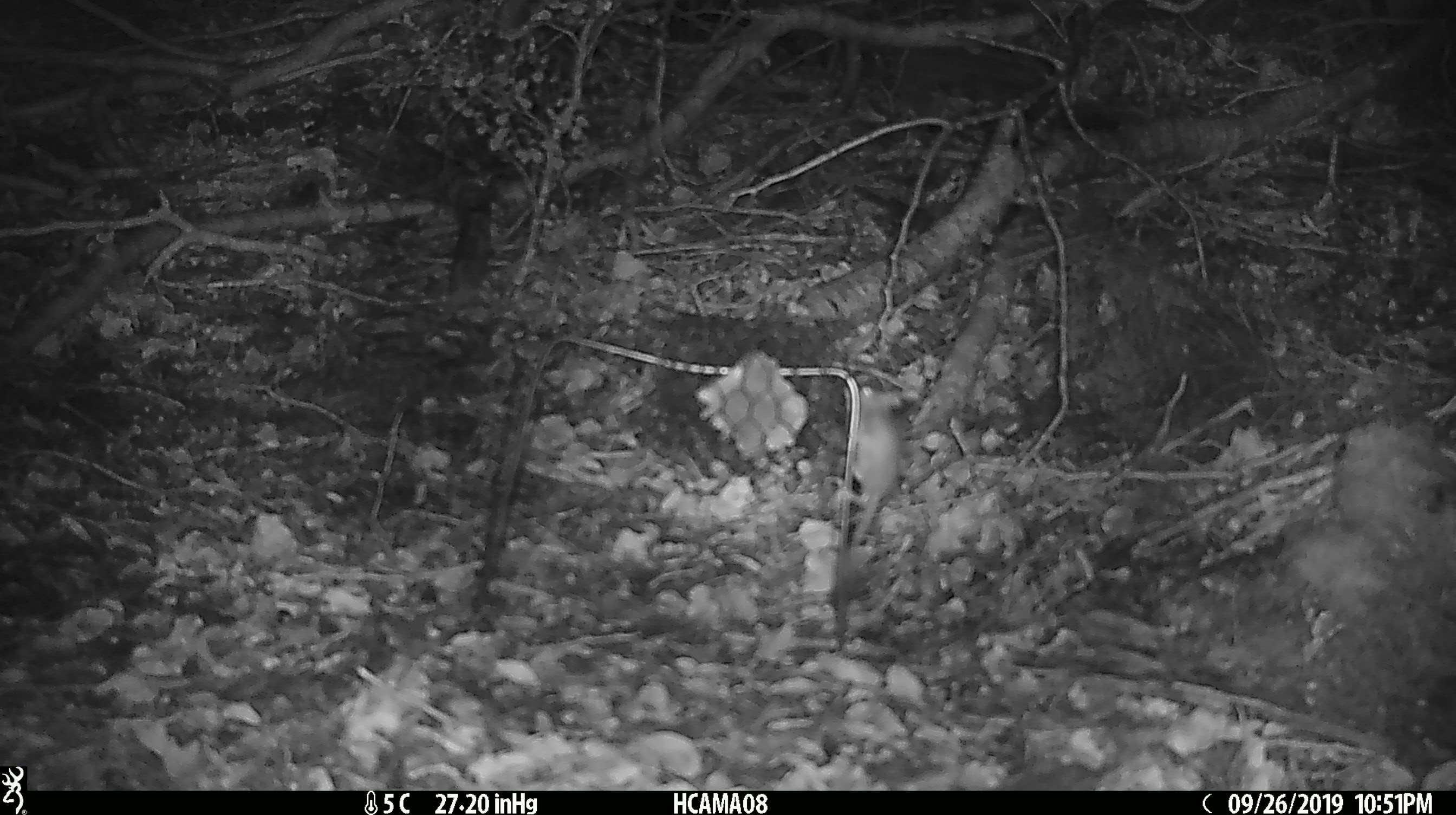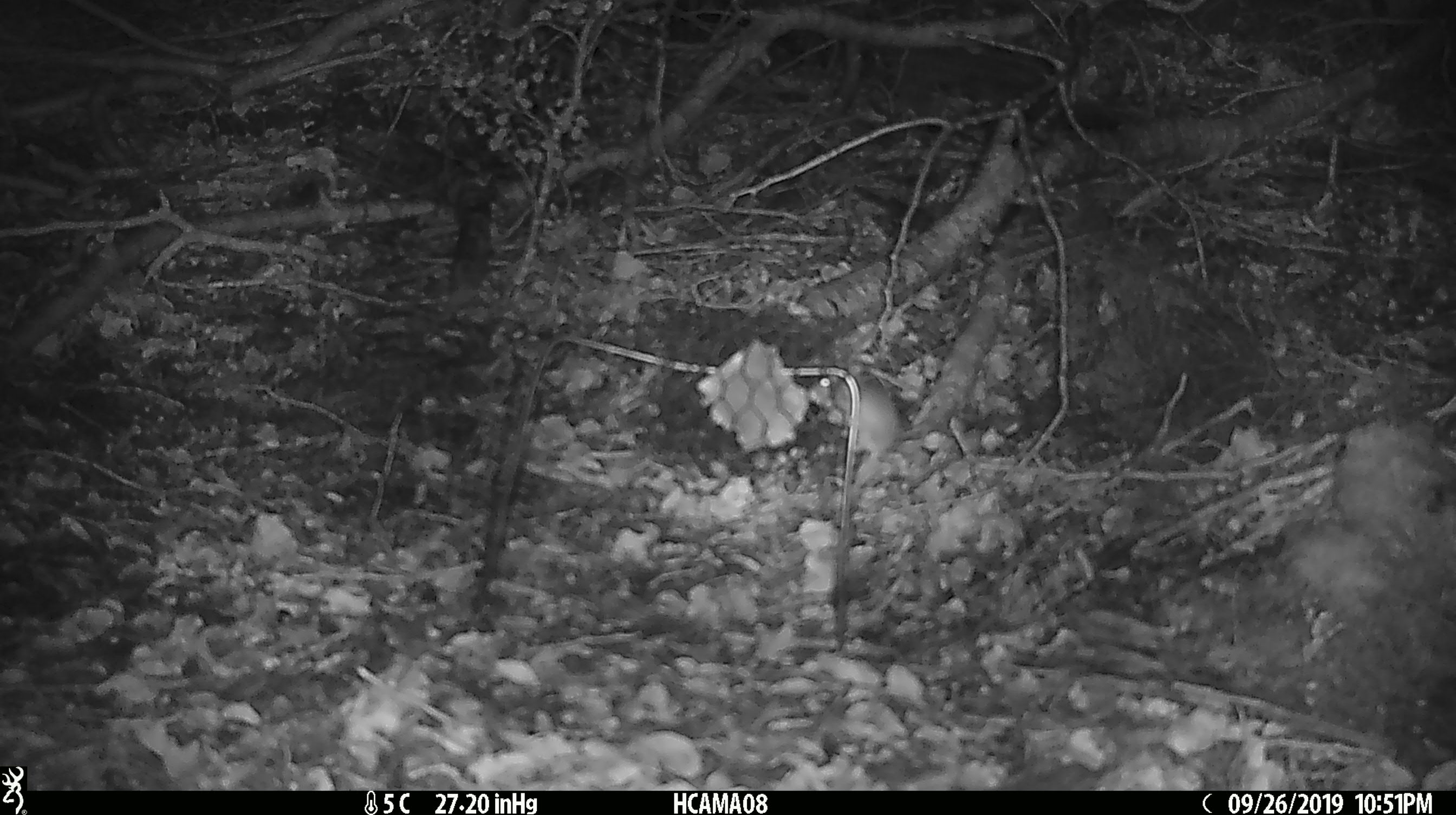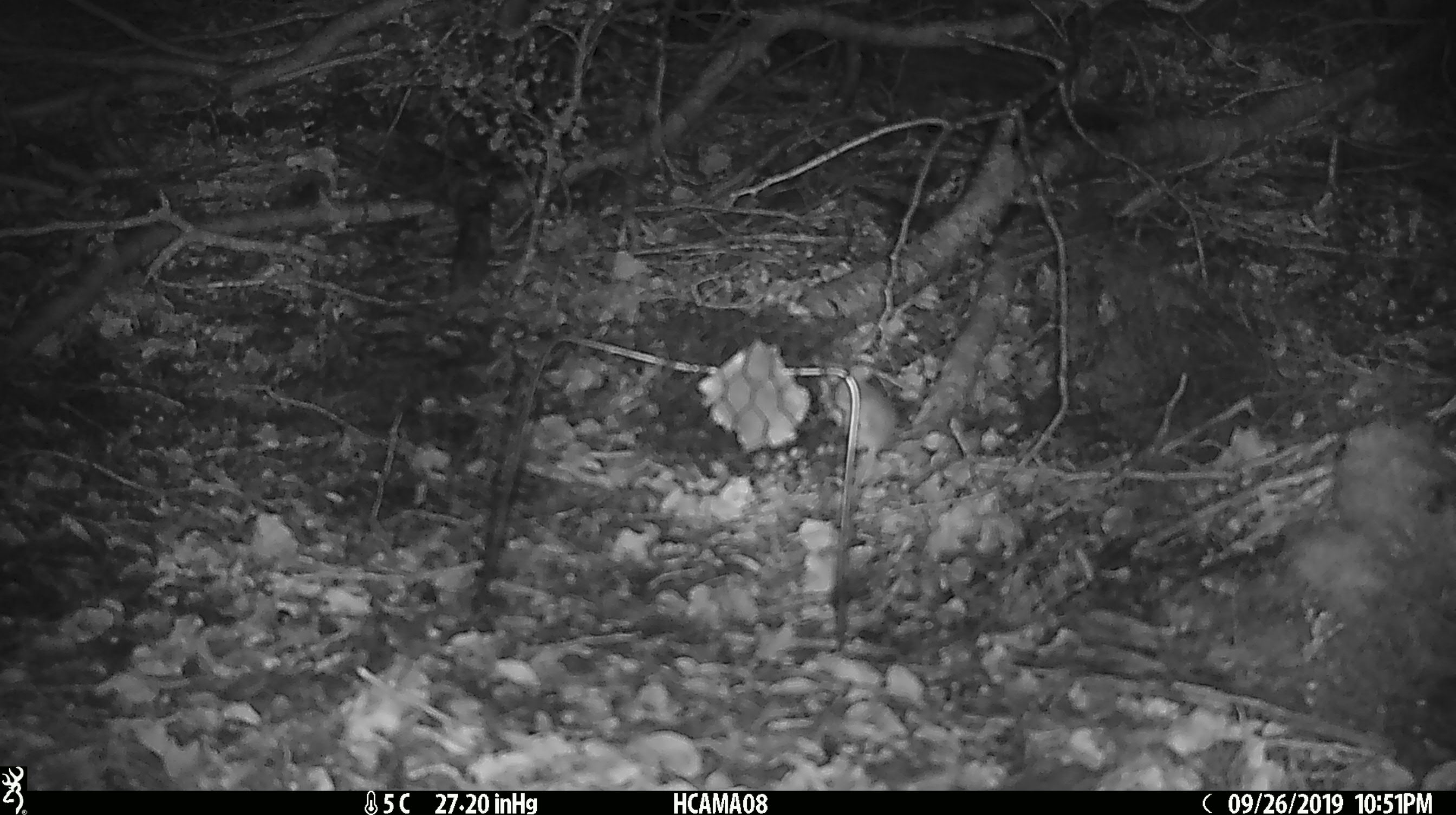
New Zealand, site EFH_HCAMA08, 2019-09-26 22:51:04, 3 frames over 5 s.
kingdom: Animalia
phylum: Chordata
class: Mammalia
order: Rodentia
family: Muridae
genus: Mus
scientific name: Mus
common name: mouse